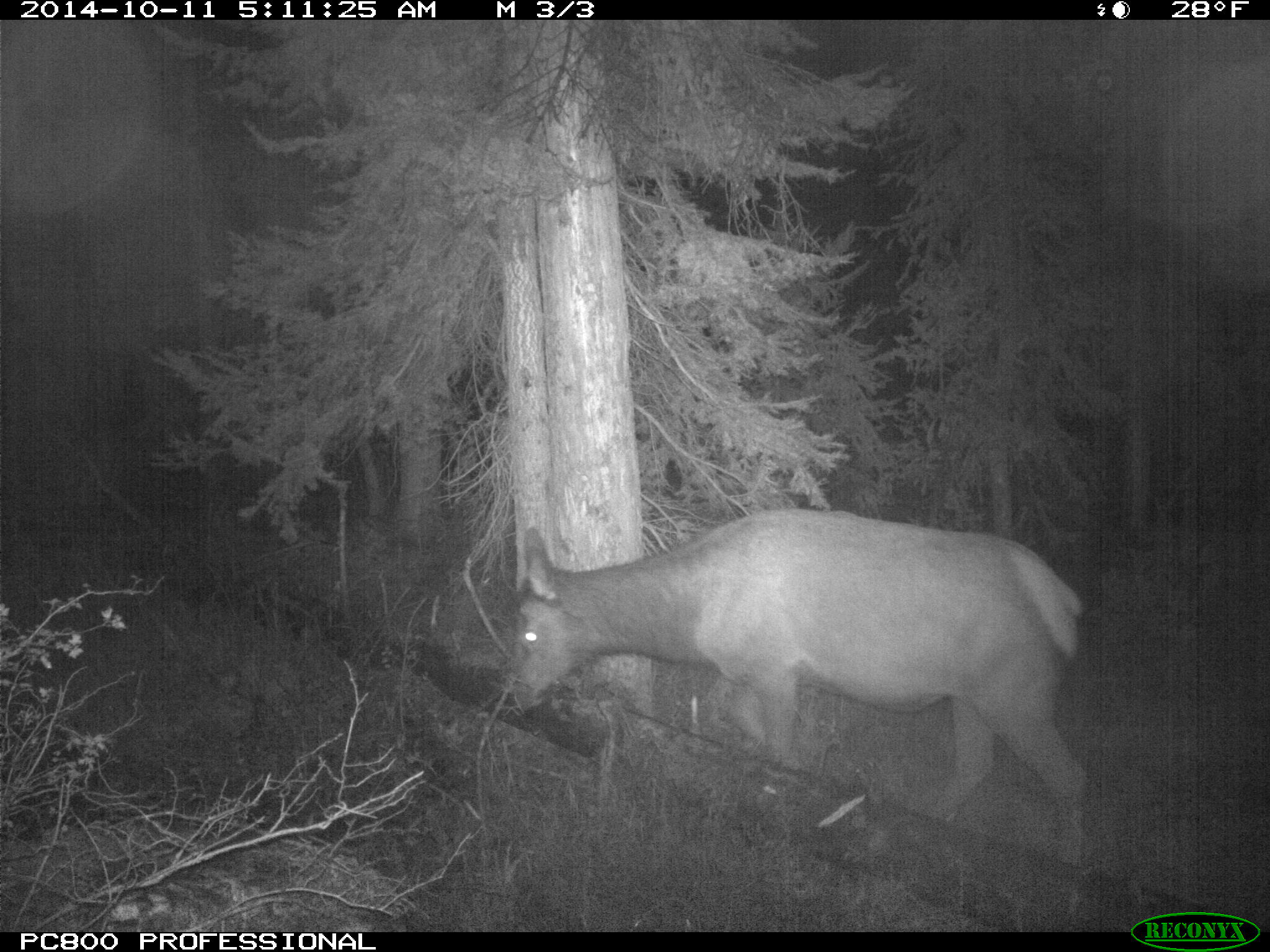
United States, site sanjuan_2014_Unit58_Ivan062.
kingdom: Animalia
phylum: Chordata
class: Mammalia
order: Artiodactyla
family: Cervidae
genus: Cervus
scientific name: Cervus elaphus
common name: red deer